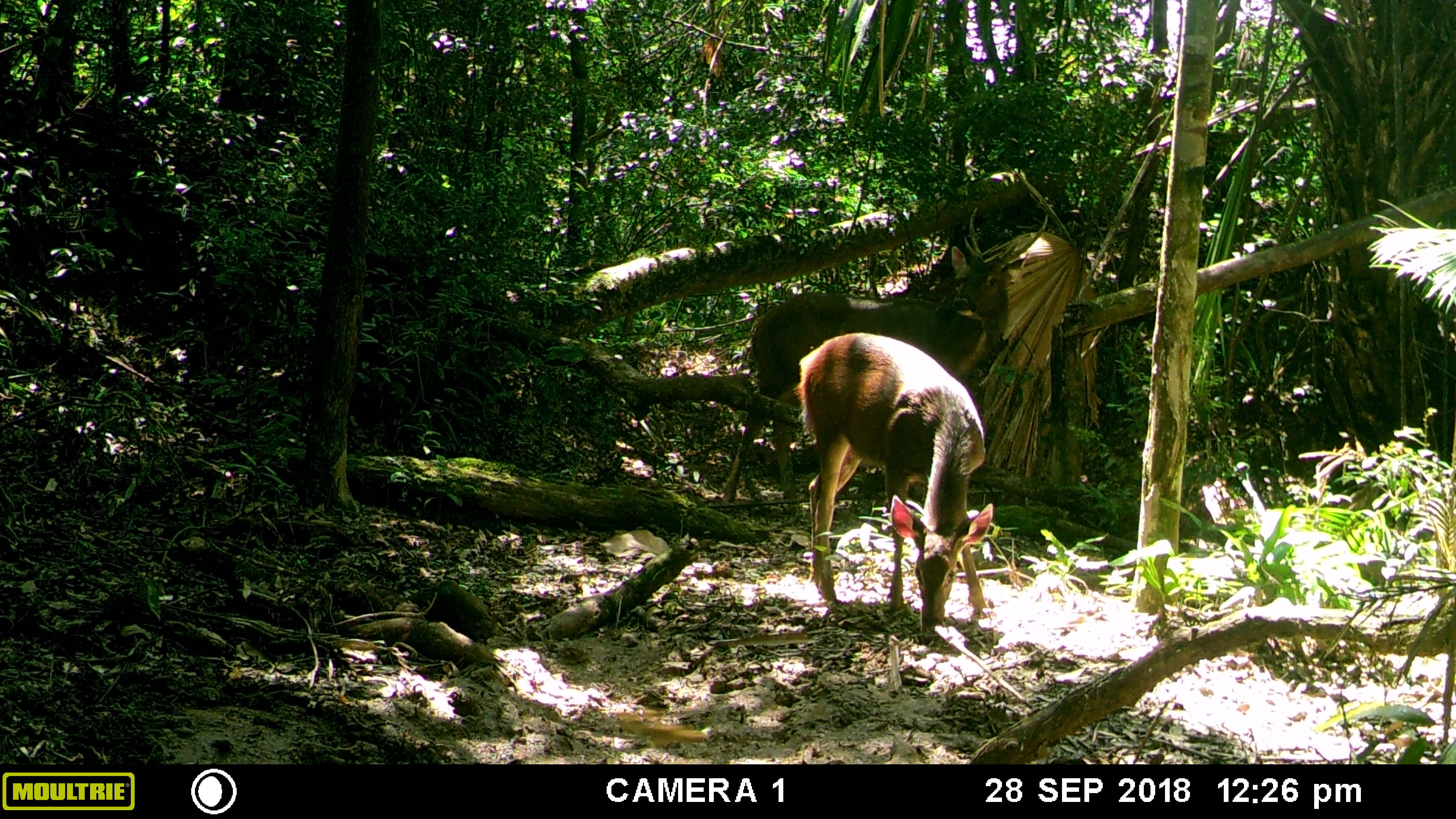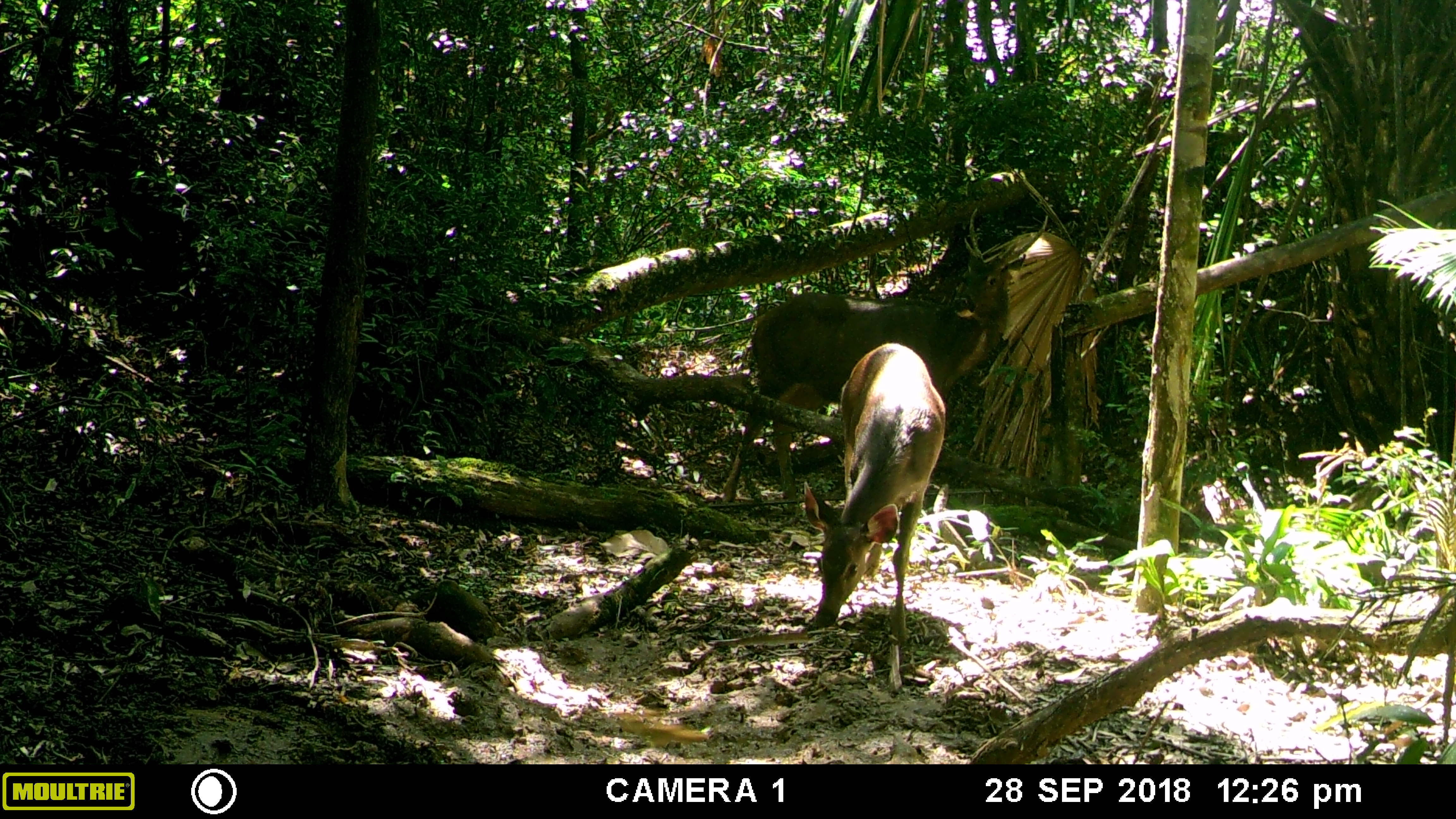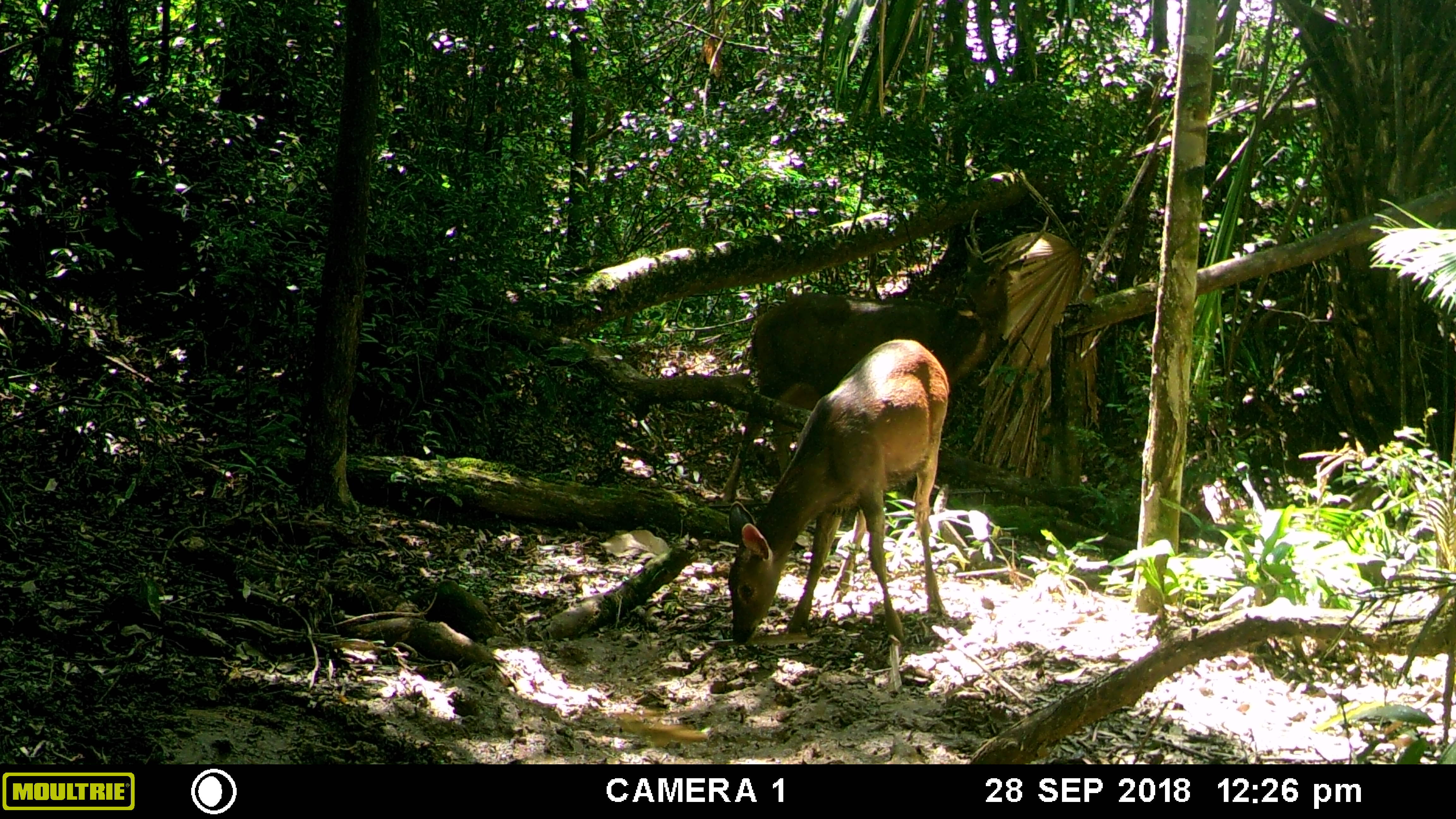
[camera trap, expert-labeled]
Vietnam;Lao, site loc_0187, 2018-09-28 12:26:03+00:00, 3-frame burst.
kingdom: Animalia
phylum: Chordata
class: Mammalia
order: Artiodactyla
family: Cervidae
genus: Rusa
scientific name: Rusa unicolor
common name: sambar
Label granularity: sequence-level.